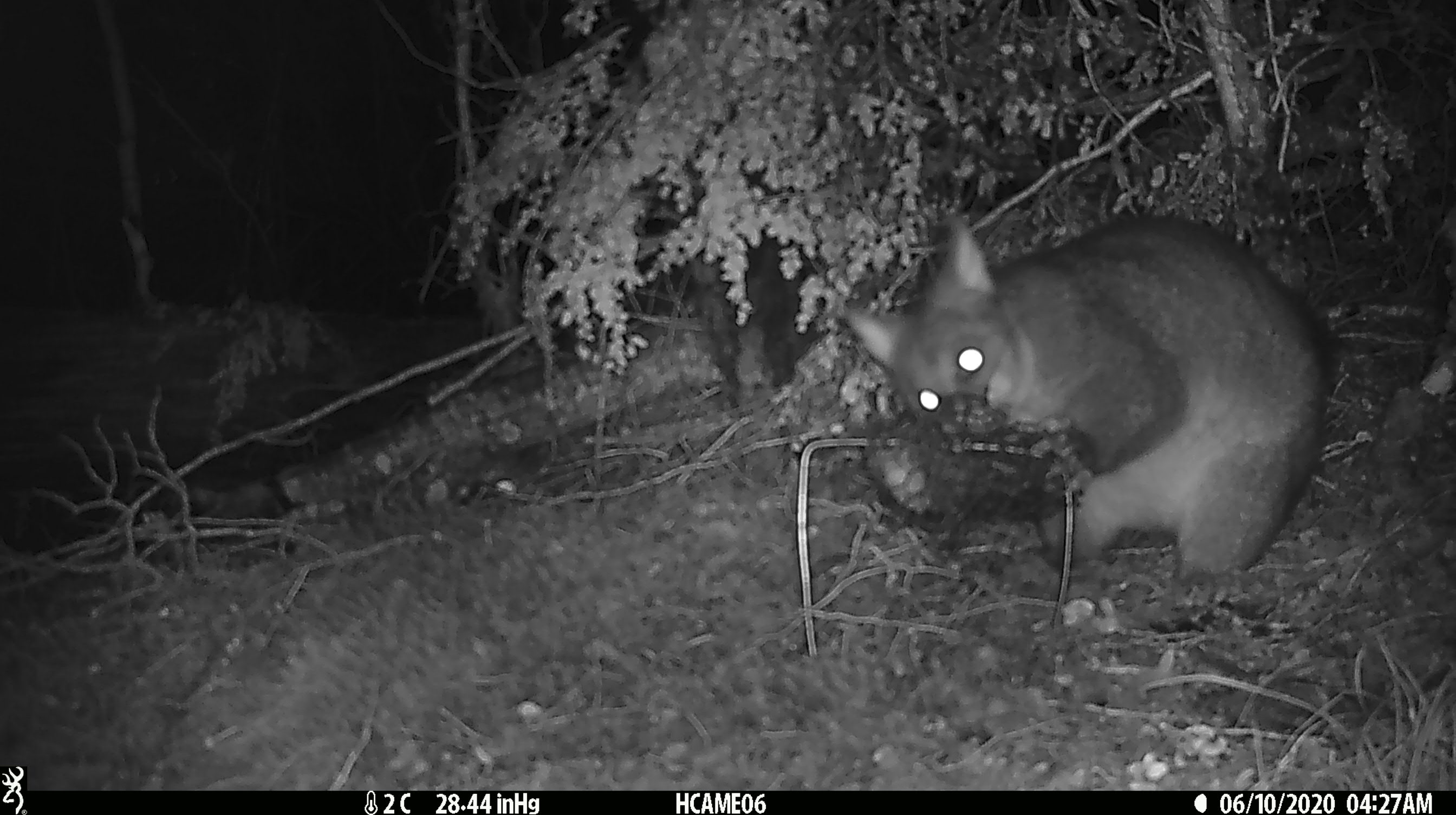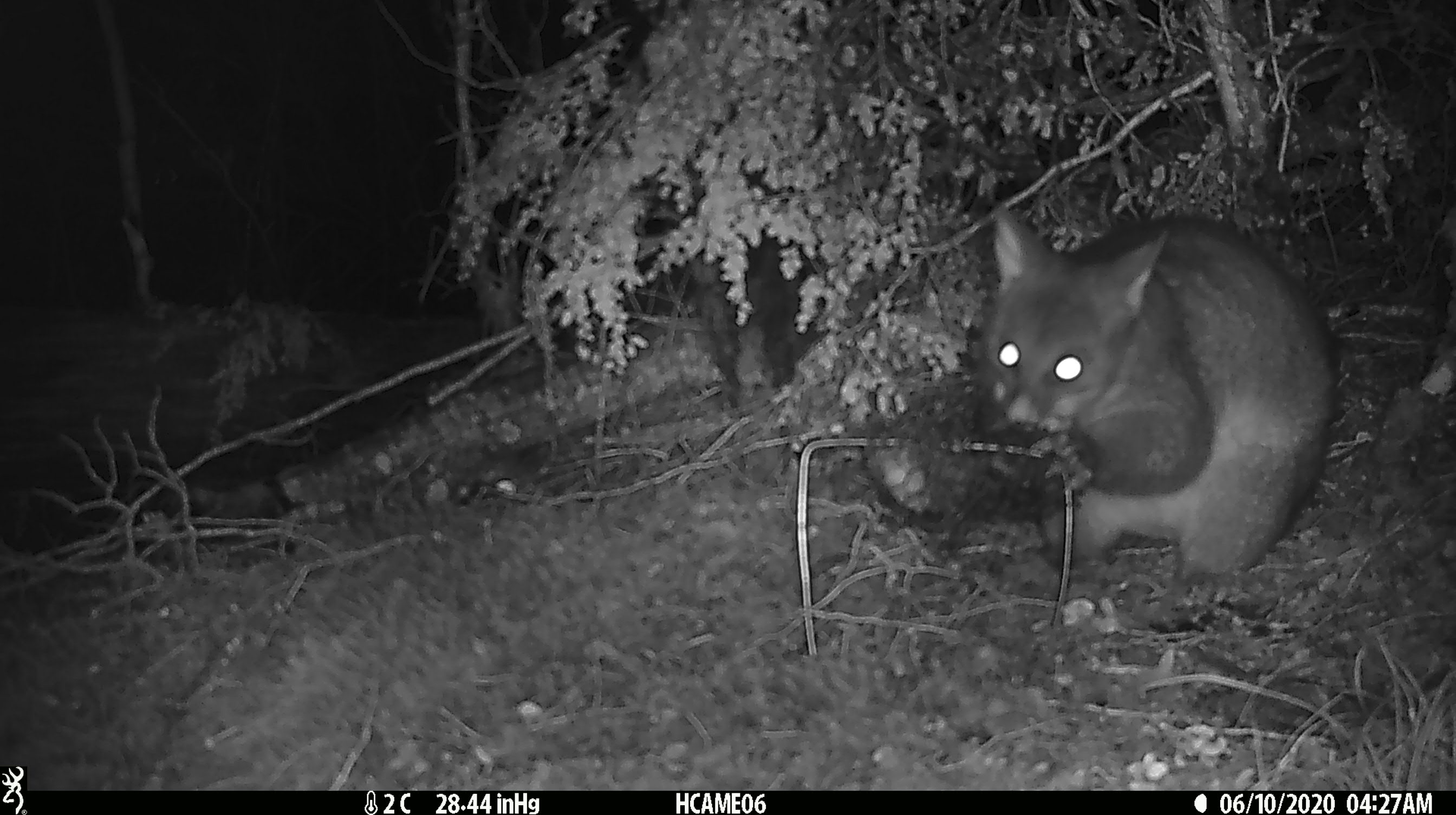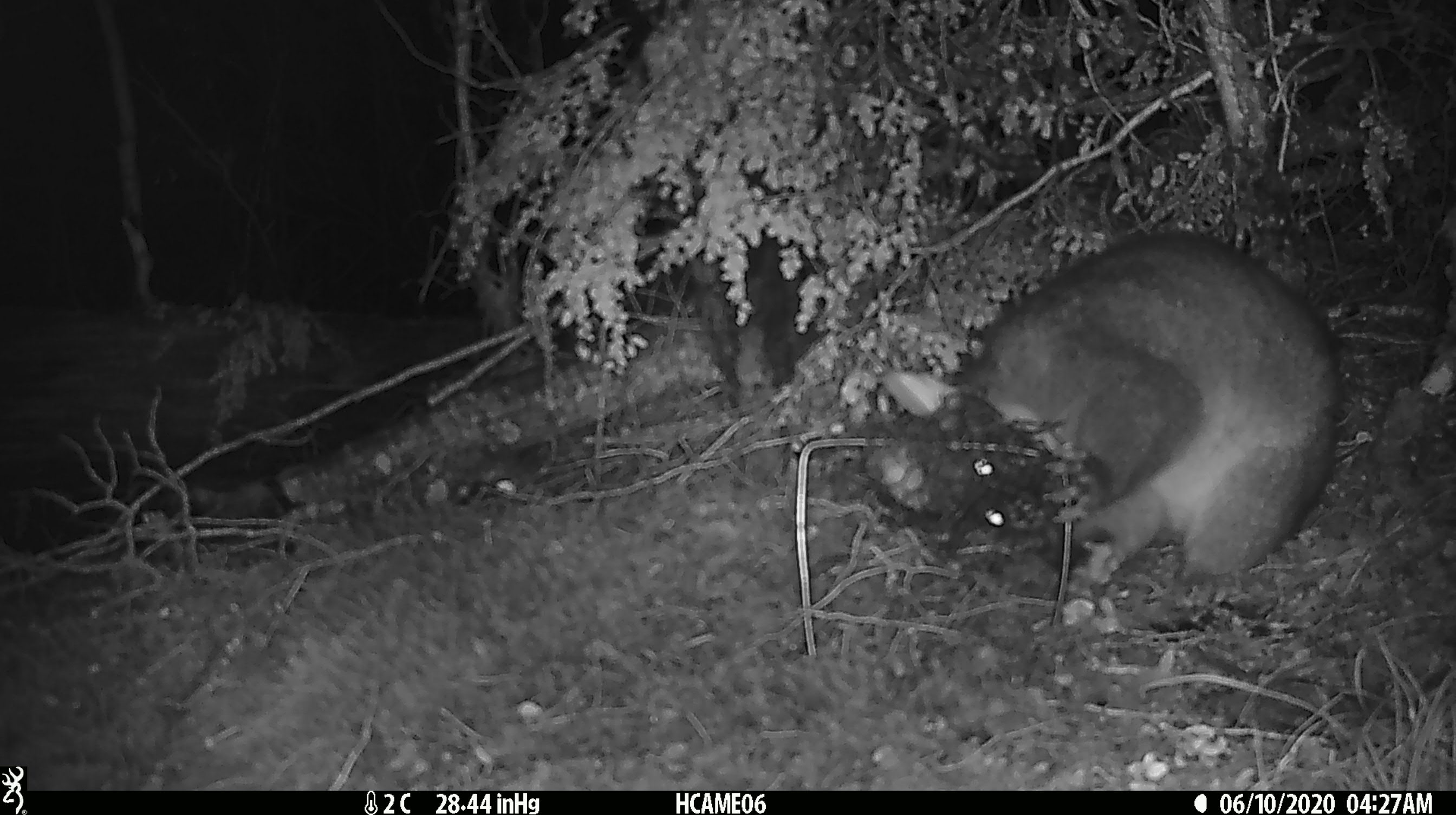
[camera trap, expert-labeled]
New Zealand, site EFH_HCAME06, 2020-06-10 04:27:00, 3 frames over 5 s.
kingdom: Animalia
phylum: Chordata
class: Mammalia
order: Diprotodontia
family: Phalangeridae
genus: Trichosurus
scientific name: Trichosurus vulpecula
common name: common brushtail possum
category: possum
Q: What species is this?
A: Possum (common brushtail possum) (Trichosurus vulpecula).